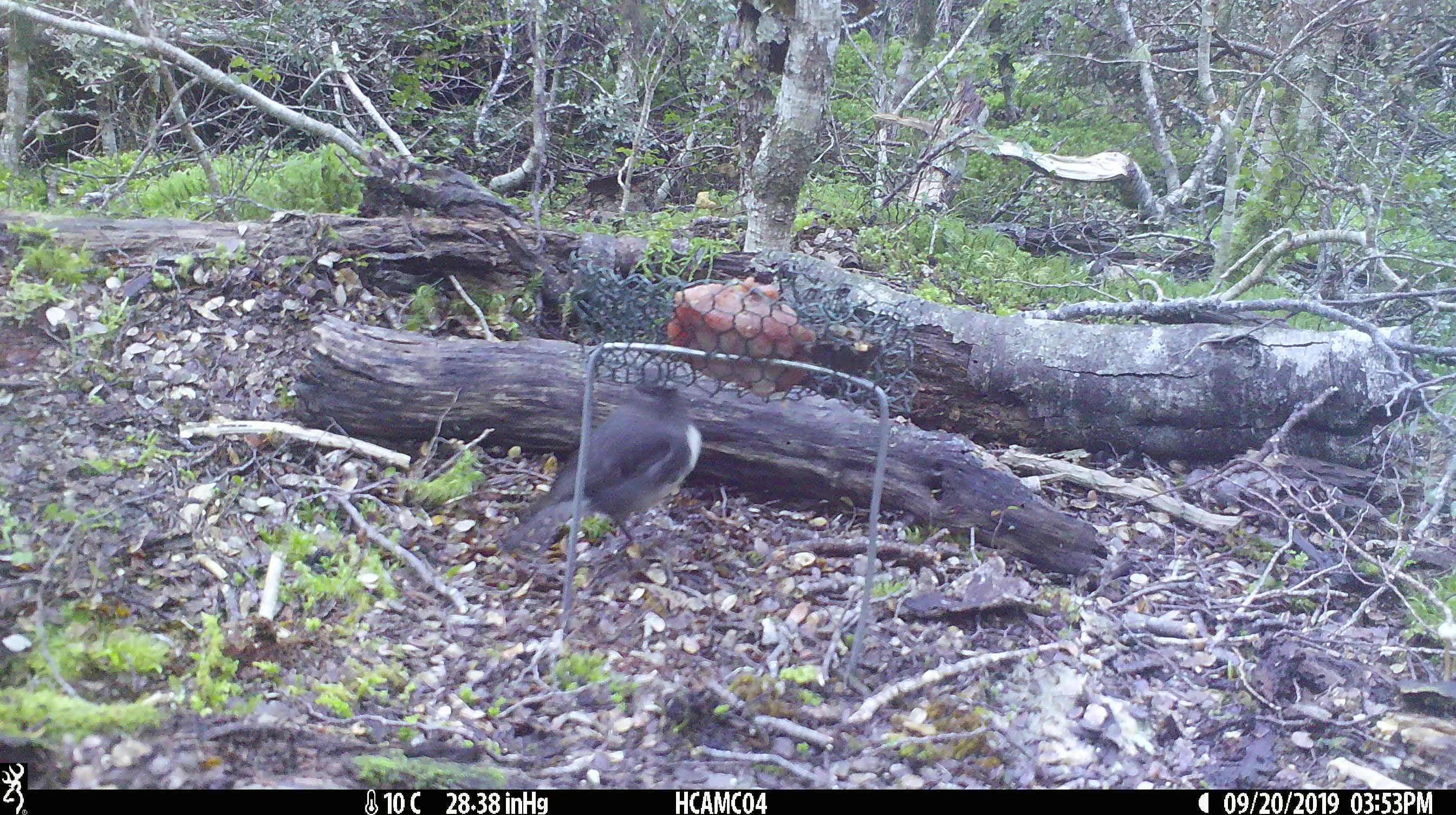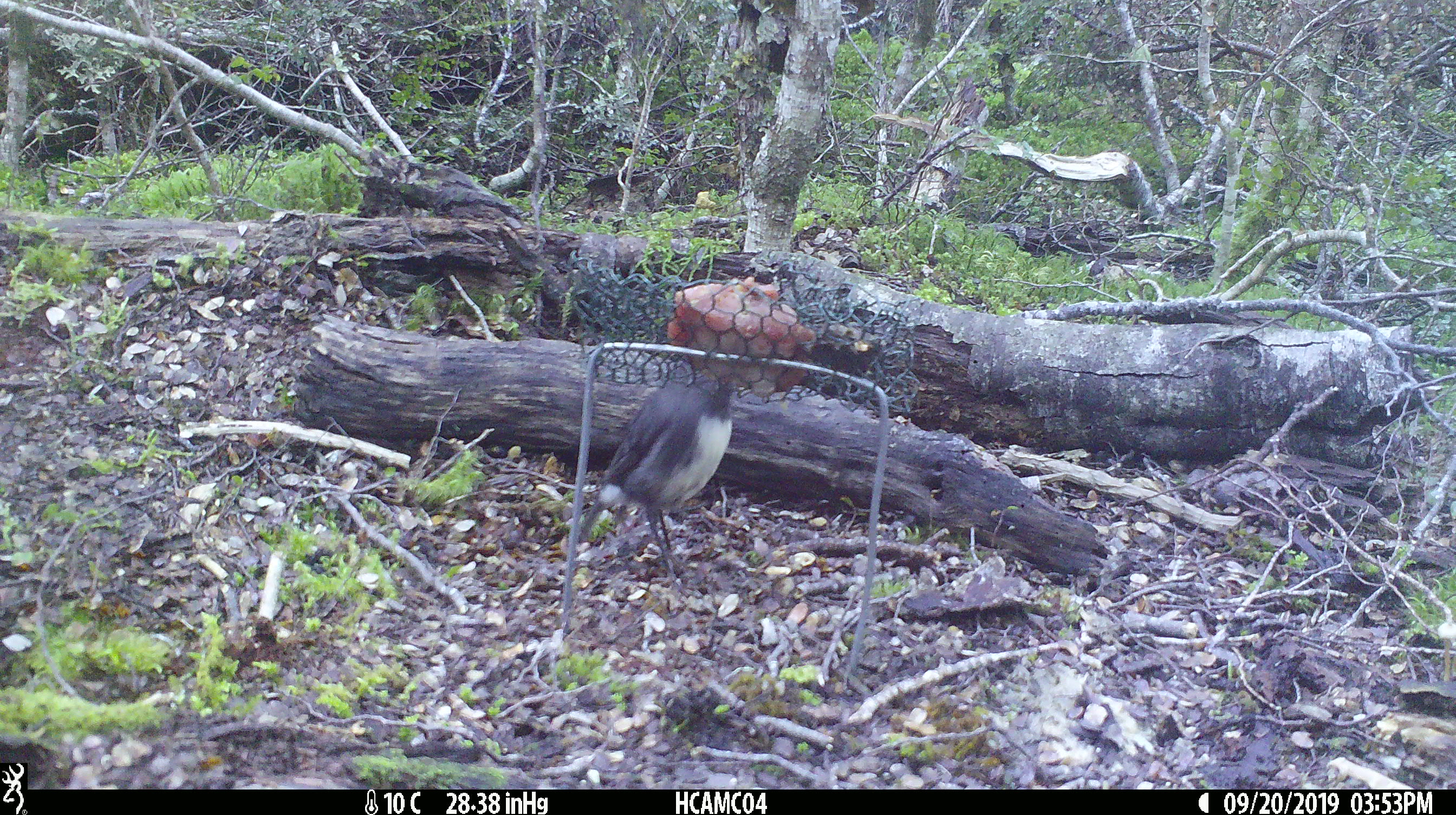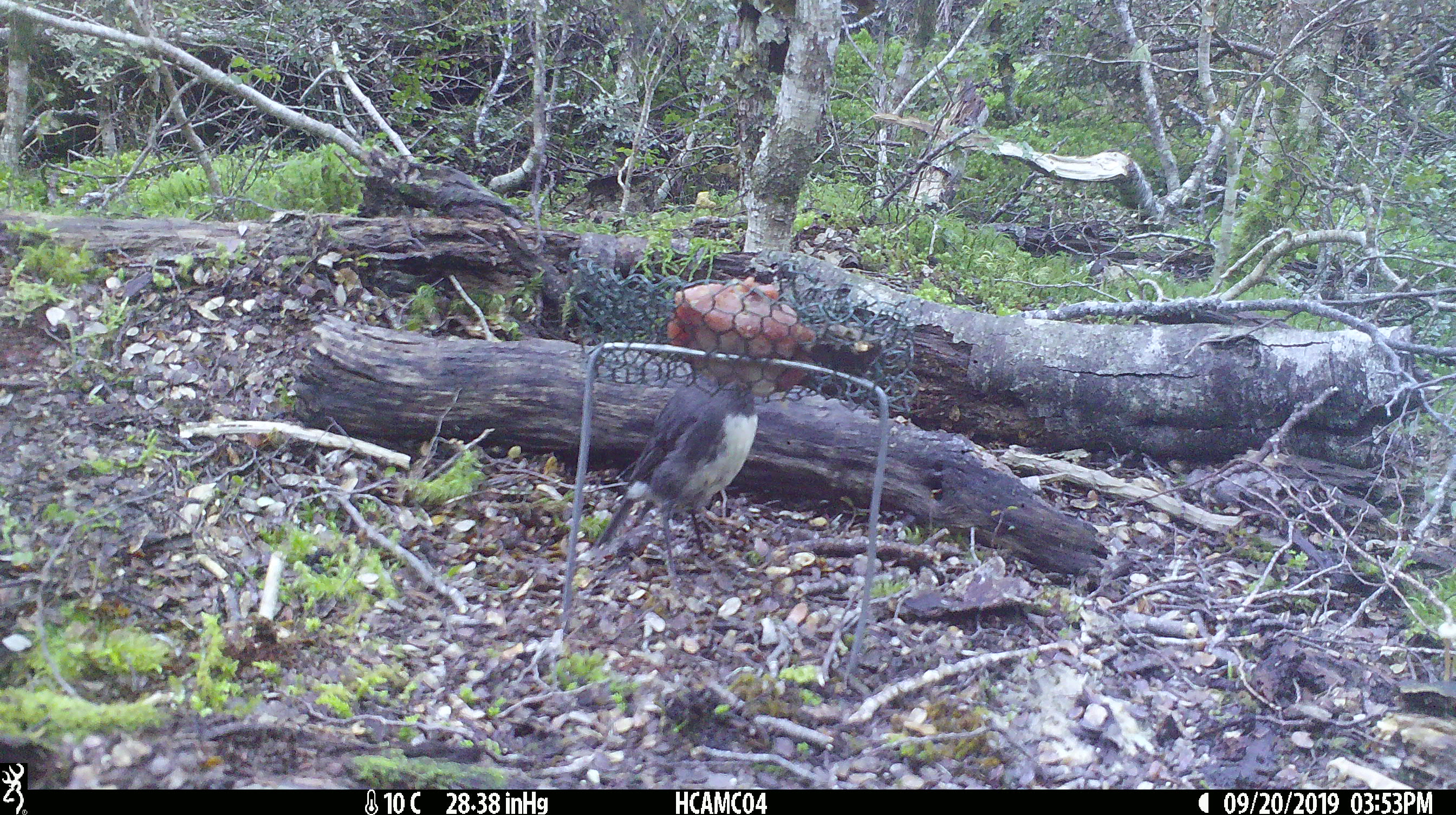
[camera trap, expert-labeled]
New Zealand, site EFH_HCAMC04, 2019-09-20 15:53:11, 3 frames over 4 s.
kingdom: Animalia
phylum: Chordata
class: Aves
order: Passeriformes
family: Petroicidae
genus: Petroica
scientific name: Petroica australis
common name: new zealand robin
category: robin